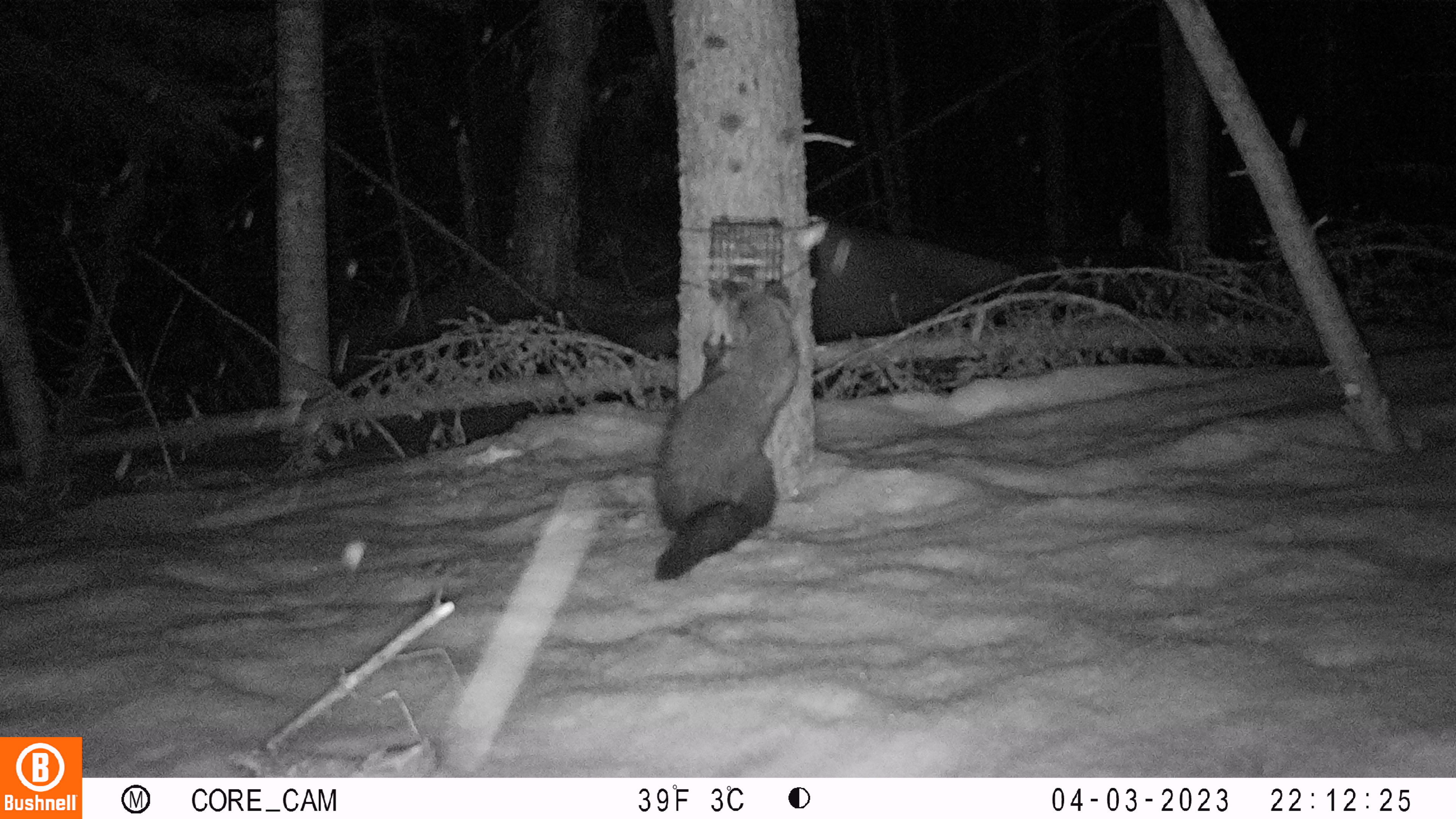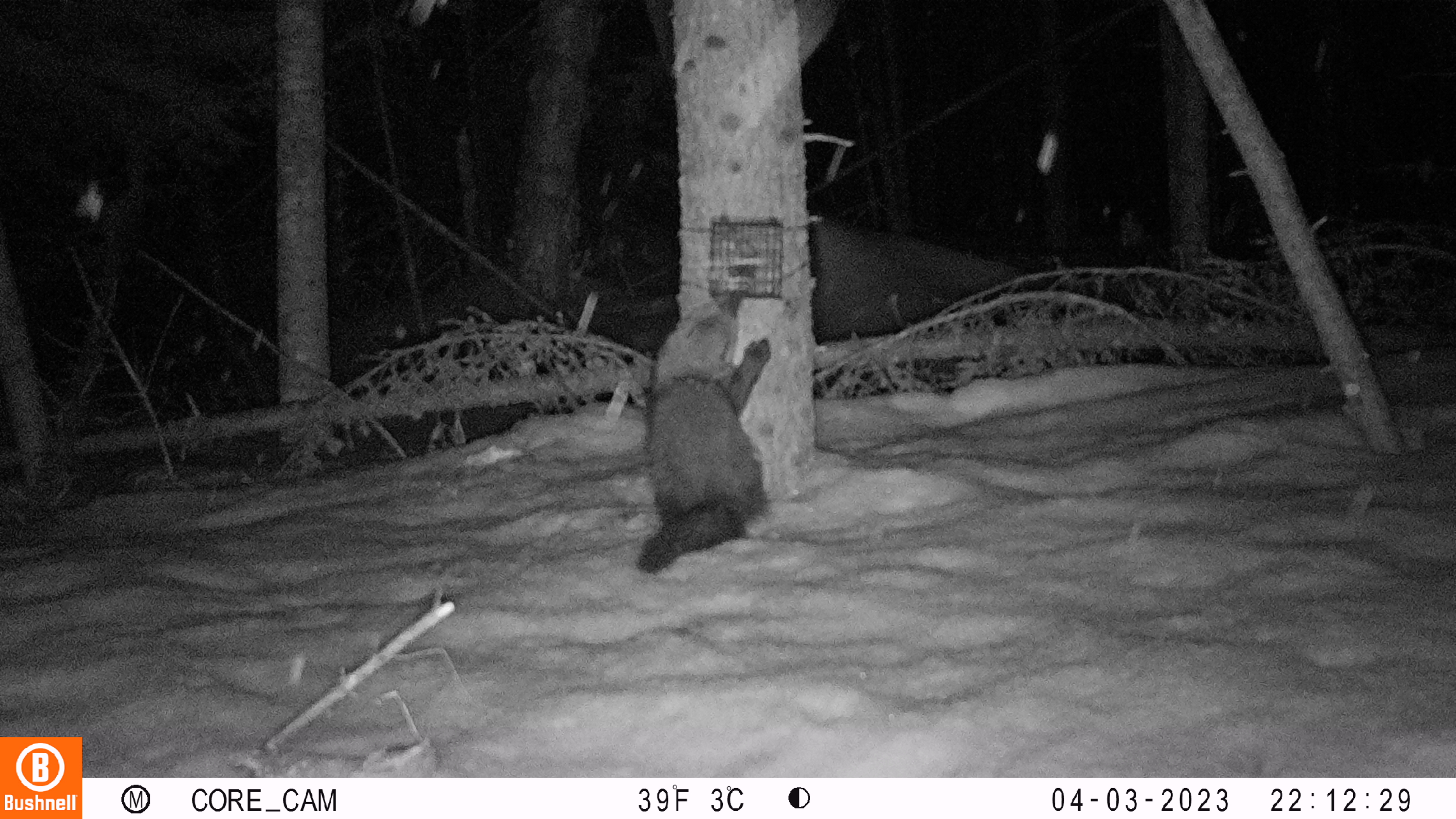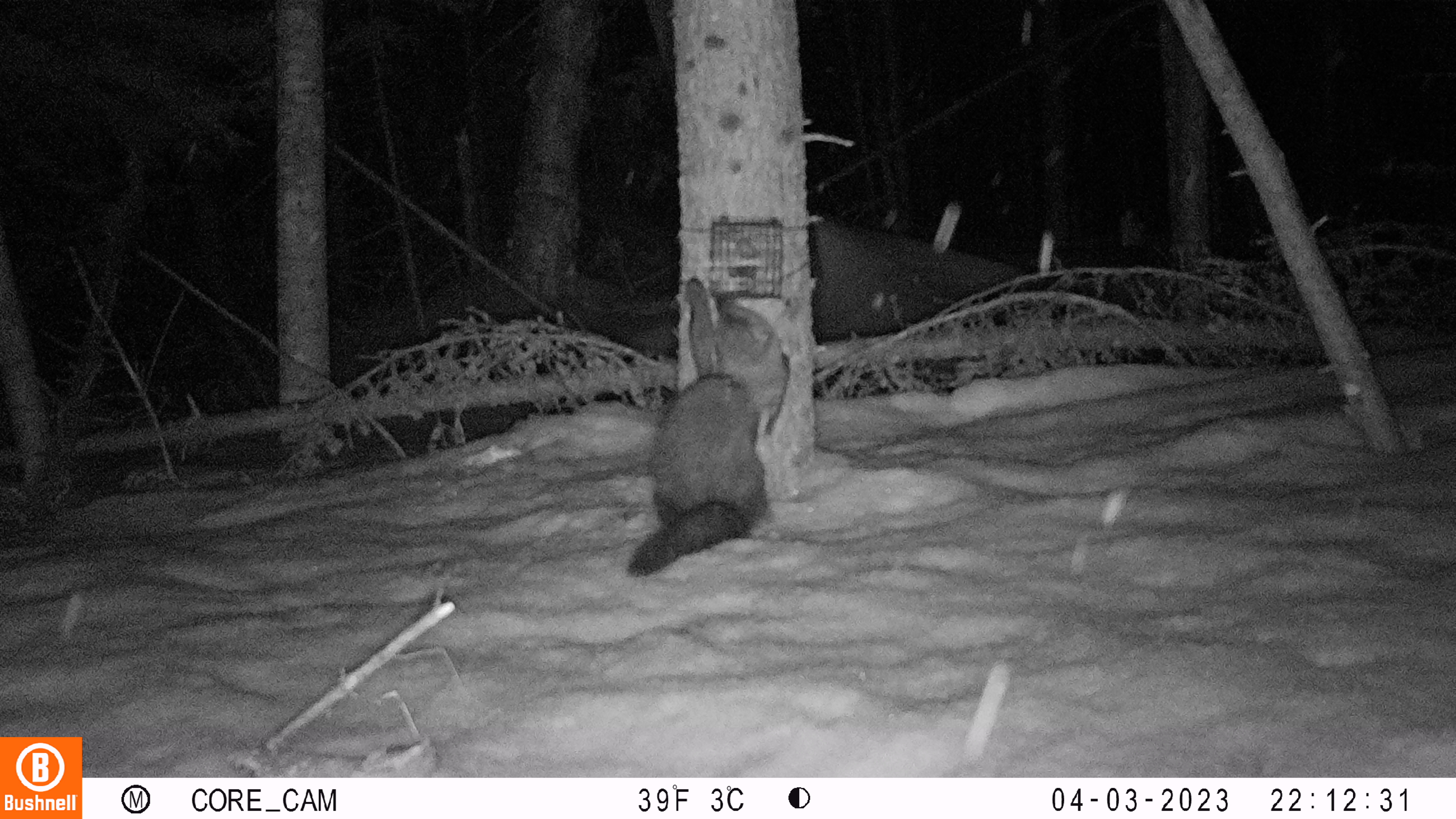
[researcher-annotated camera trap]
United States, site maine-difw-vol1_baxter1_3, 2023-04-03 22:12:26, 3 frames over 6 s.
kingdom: Animalia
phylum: Chordata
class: Mammalia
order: Carnivora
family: Mustelidae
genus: Pekania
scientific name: Pekania pennanti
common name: fisher